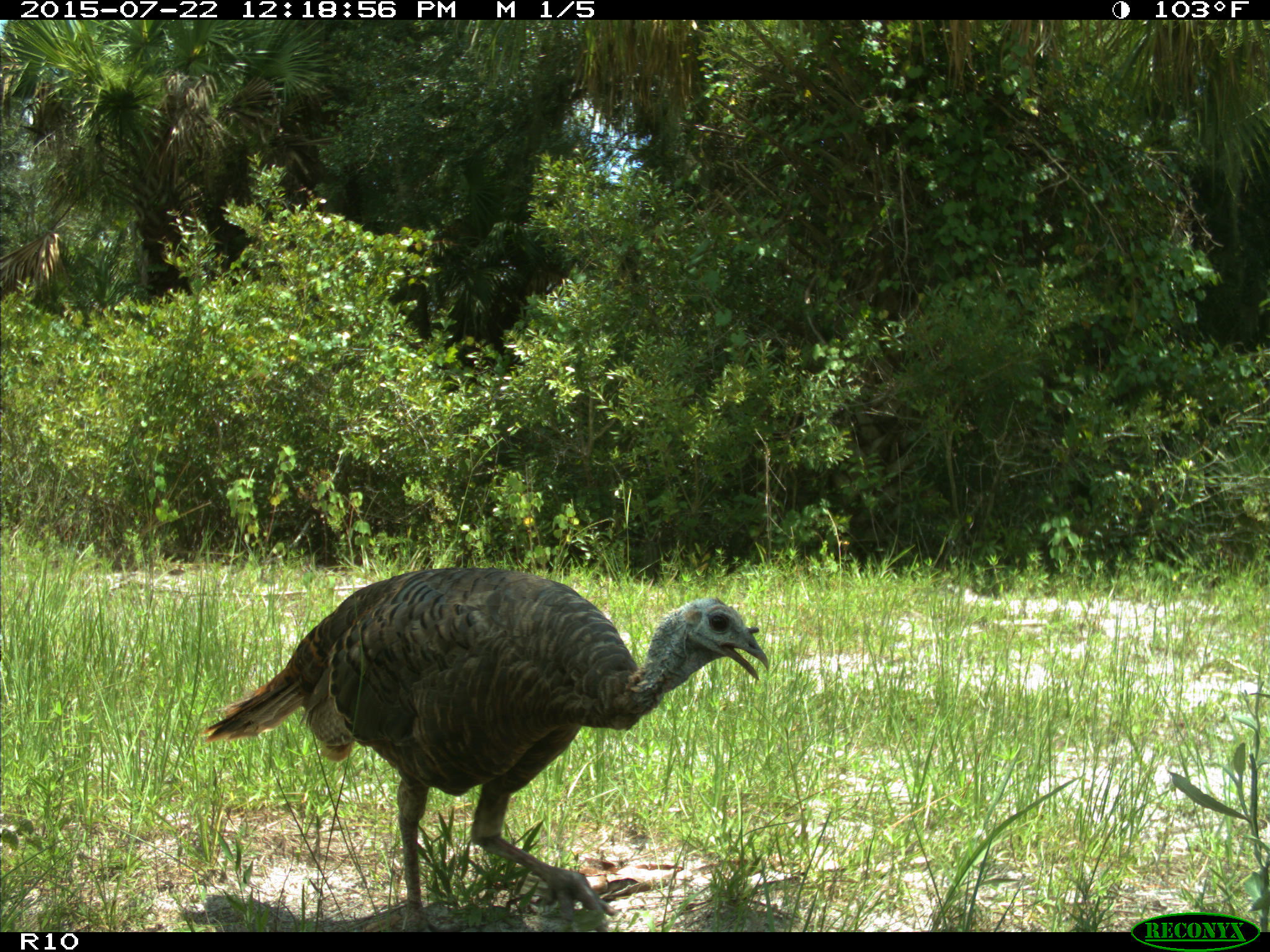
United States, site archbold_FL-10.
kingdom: Animalia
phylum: Chordata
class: Aves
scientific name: Aves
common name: birds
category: unidentified bird